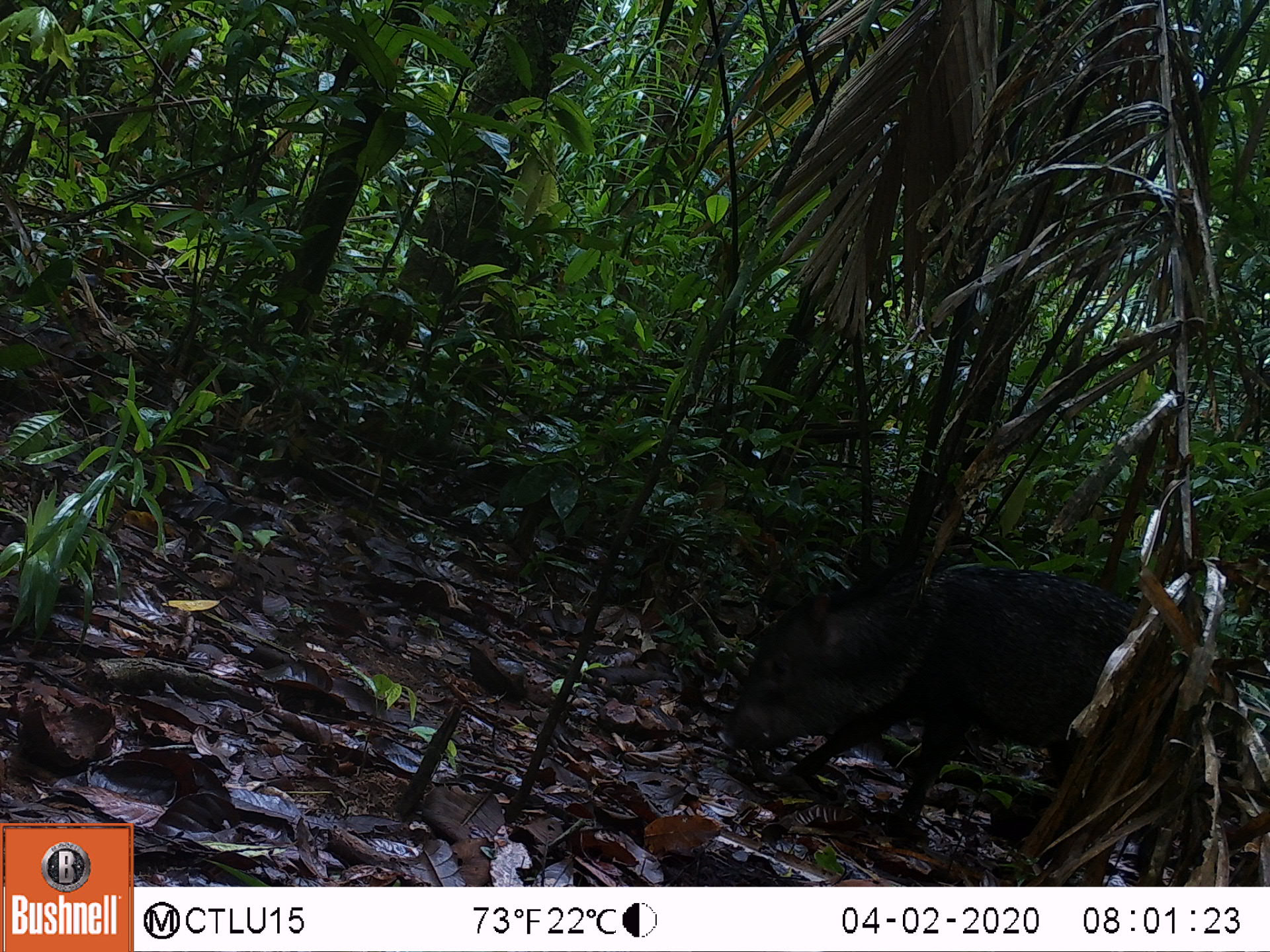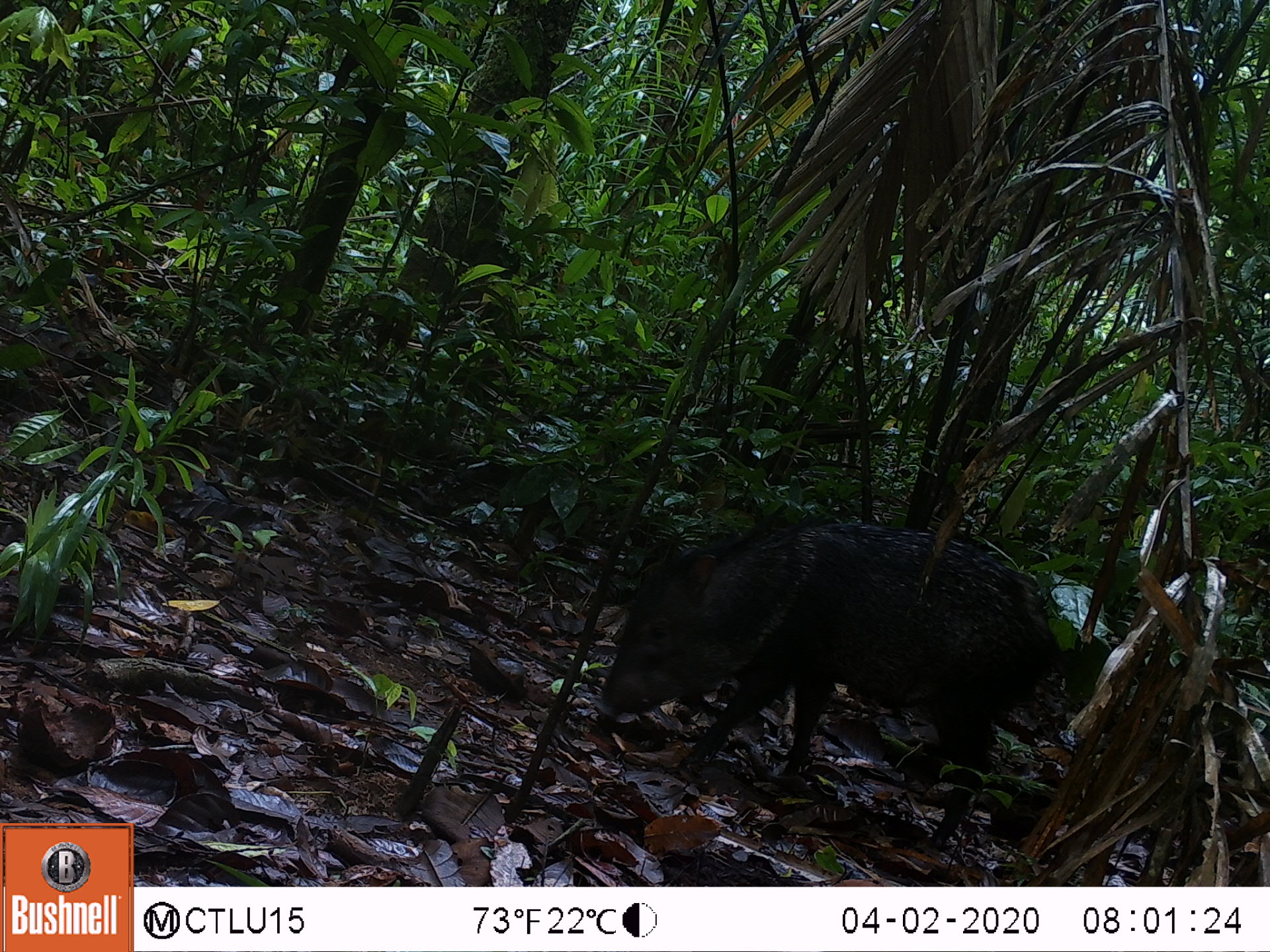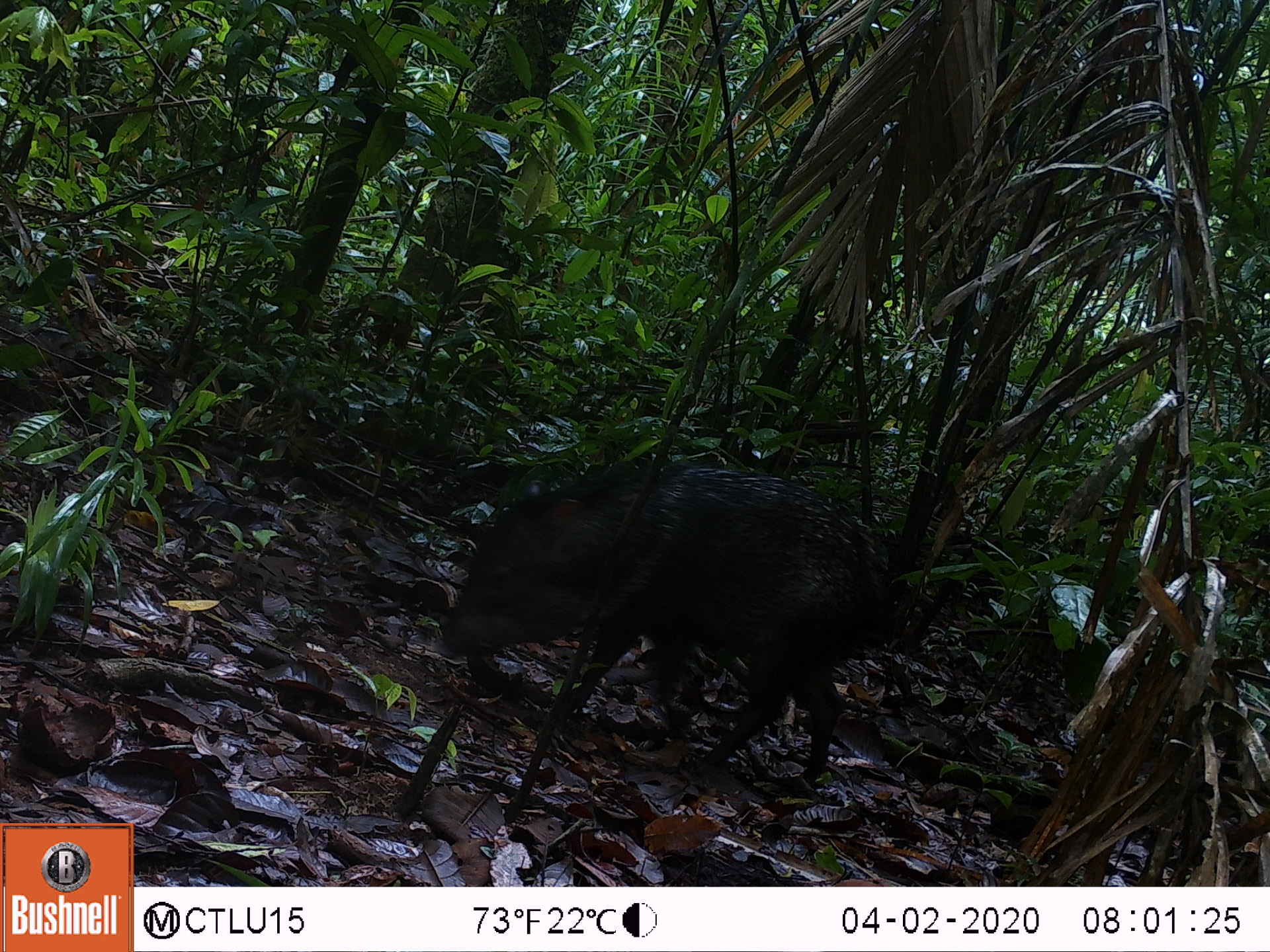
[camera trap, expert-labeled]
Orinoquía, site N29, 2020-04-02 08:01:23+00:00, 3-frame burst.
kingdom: Animalia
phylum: Chordata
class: Mammalia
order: Artiodactyla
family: Tayassuidae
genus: Pecari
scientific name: Pecari tajacu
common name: collared peccary